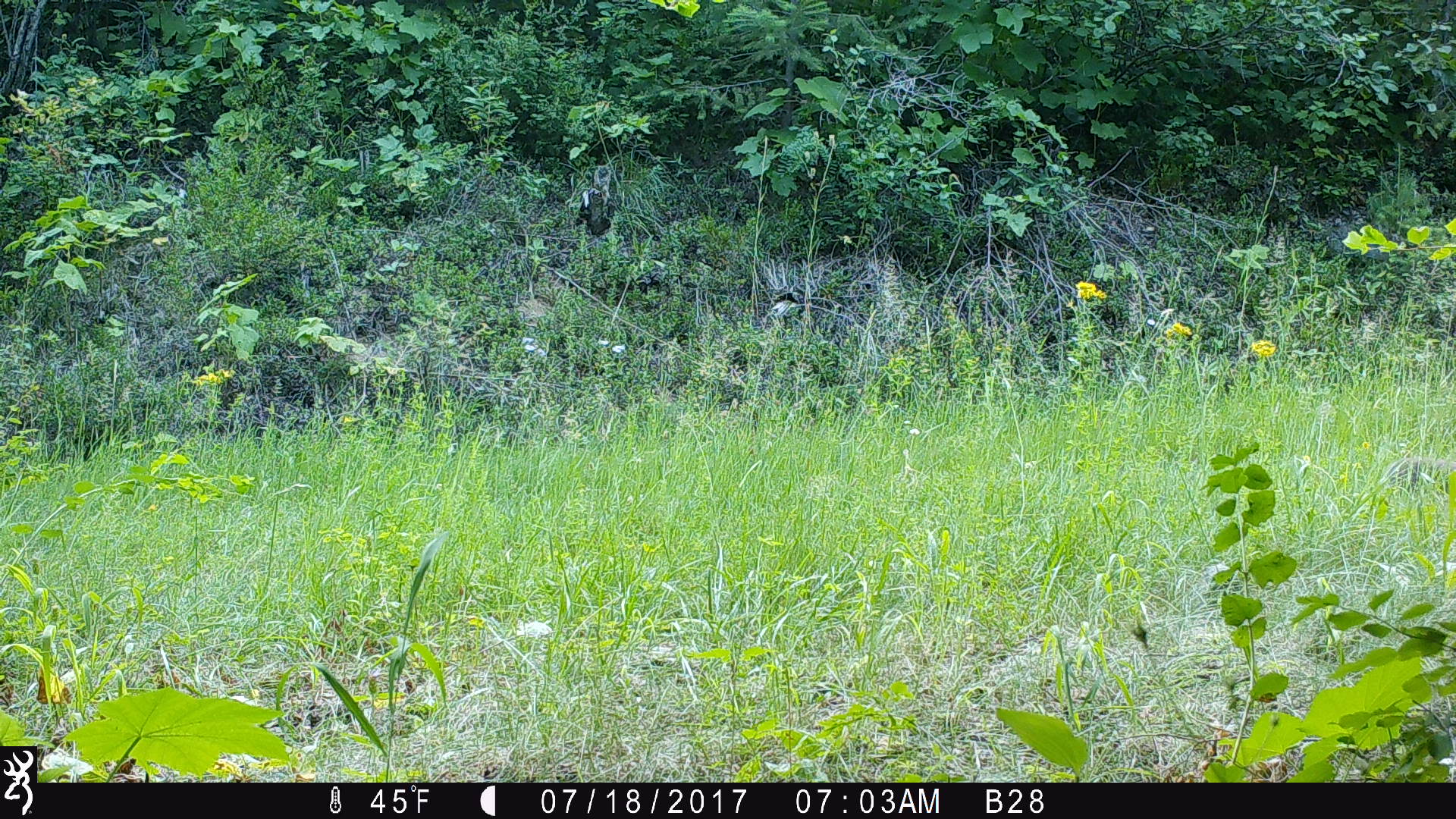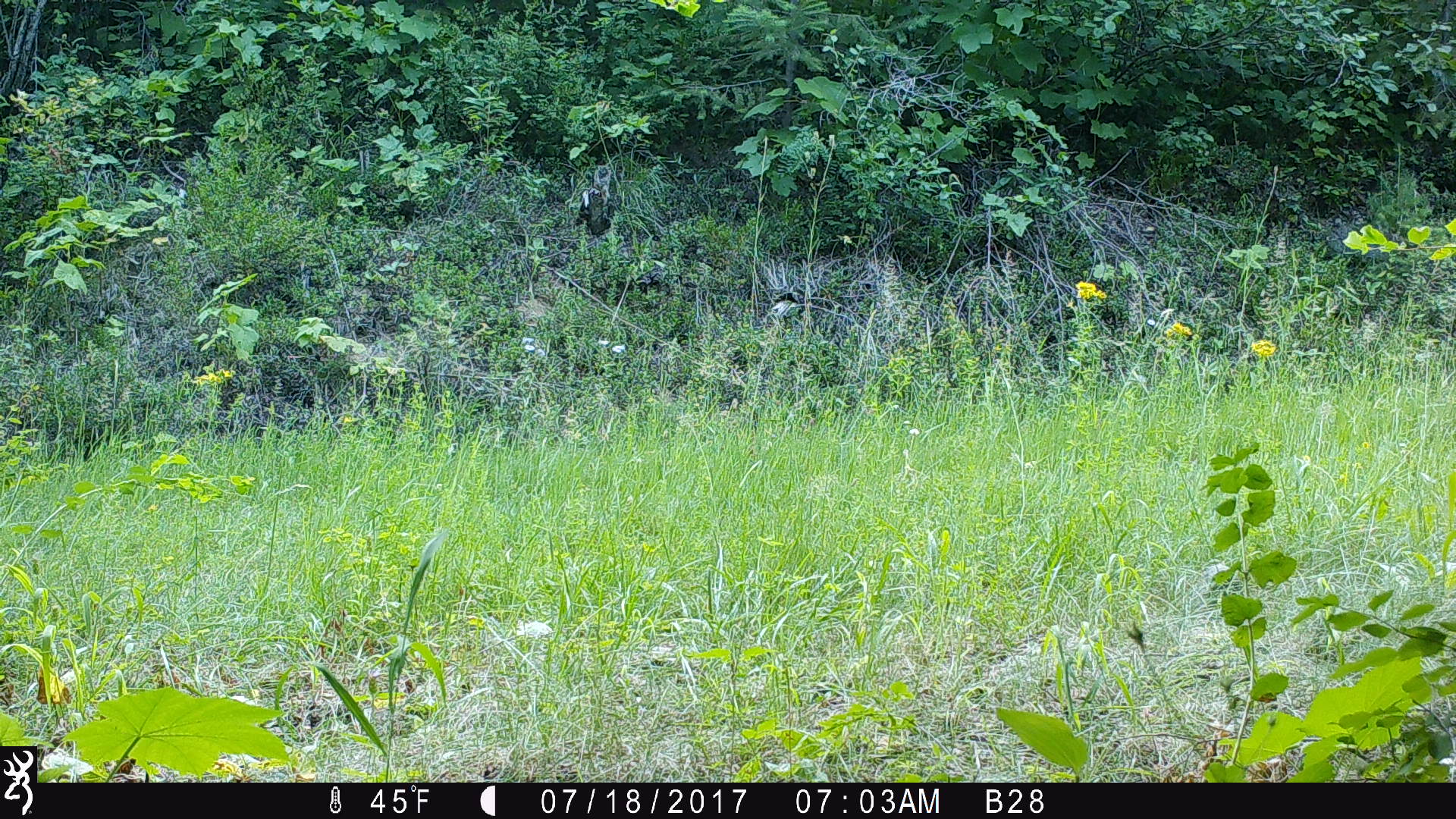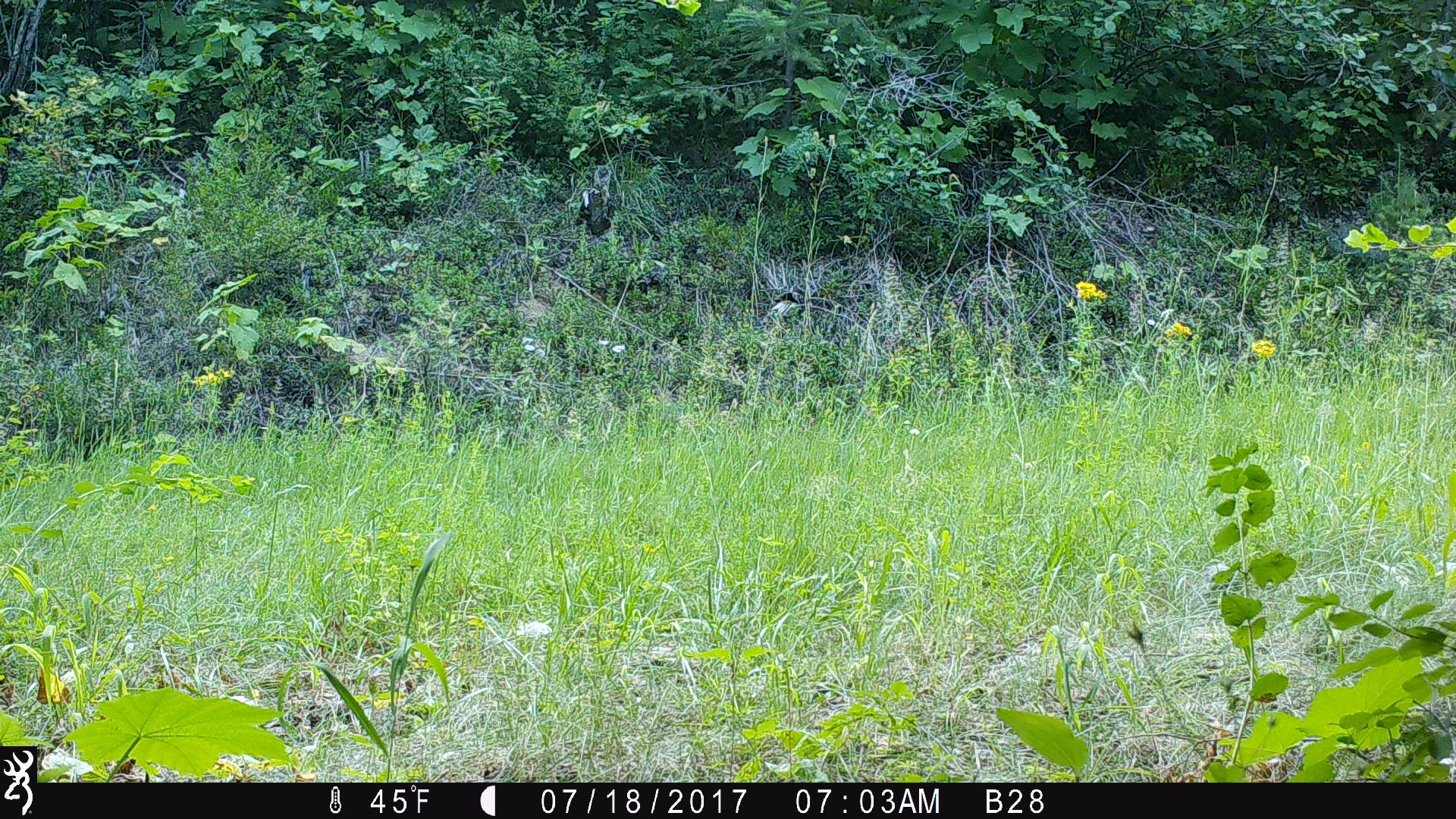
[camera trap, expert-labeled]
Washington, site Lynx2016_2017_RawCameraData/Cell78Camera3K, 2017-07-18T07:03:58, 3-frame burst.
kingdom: Animalia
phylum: Chordata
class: Mammalia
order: Lagomorpha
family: Leporidae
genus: Lepus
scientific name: Lepus americanus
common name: snowshoe hare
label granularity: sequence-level